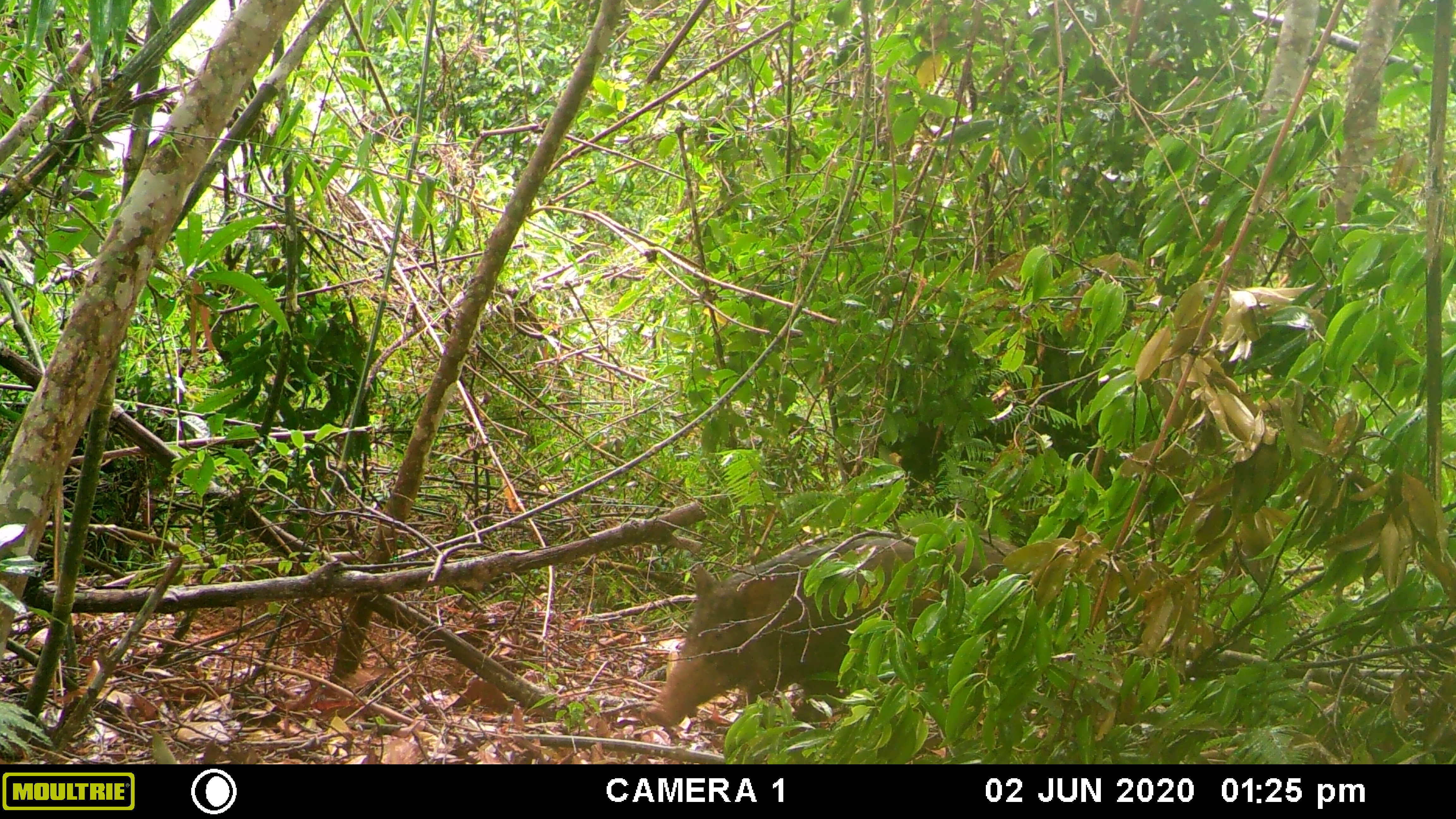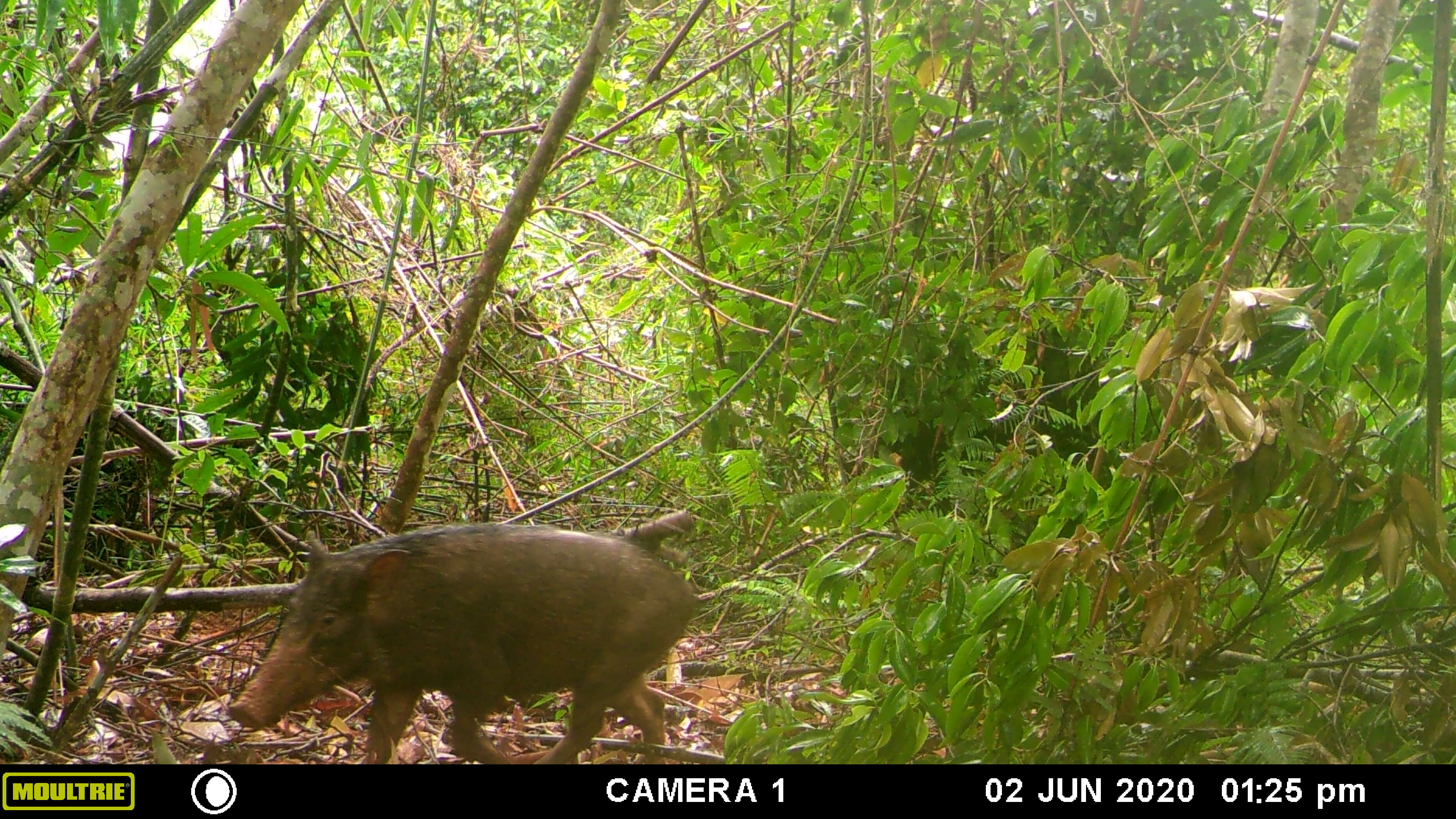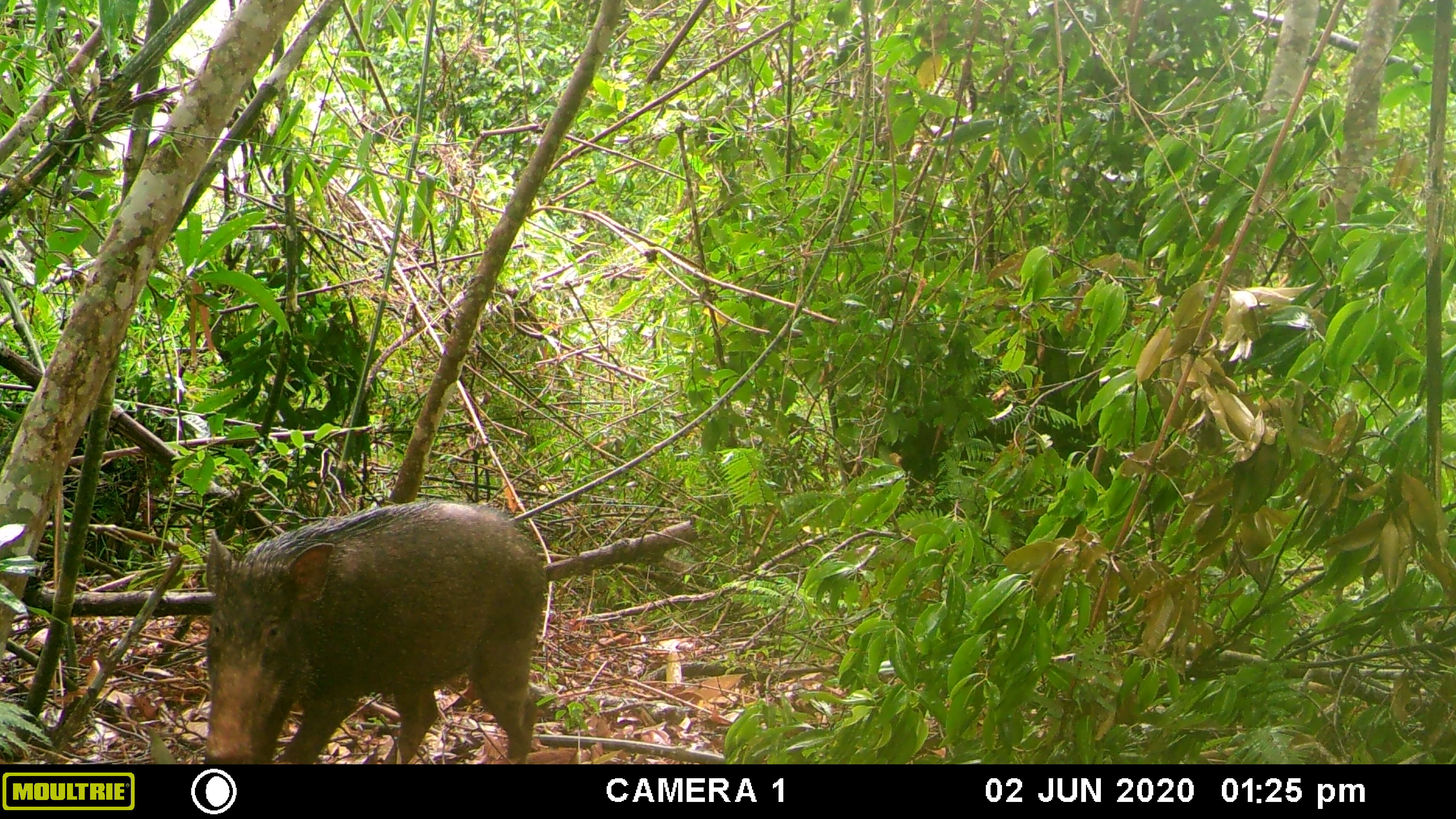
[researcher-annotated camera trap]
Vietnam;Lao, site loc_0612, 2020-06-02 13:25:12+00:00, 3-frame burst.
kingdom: Animalia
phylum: Chordata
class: Mammalia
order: Artiodactyla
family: Suidae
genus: Sus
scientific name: Sus scrofa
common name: eurasian wild pig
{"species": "eurasian wild pig (Sus scrofa)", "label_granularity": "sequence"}